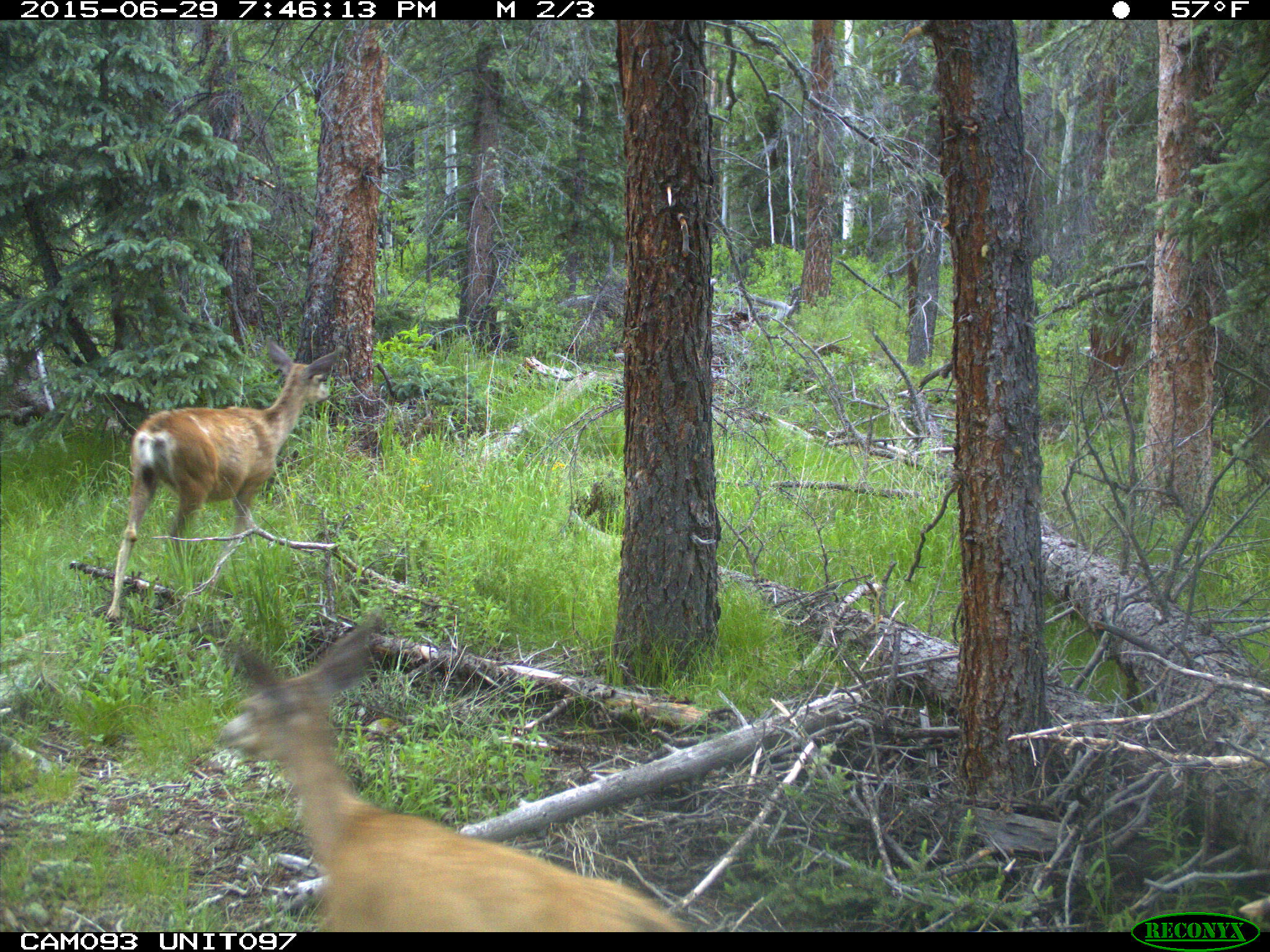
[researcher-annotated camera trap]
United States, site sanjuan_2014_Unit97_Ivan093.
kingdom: Animalia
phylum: Chordata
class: Mammalia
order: Artiodactyla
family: Cervidae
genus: Odocoileus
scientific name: Odocoileus hemionus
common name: mule deer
Odocoileus hemionus (mule deer).